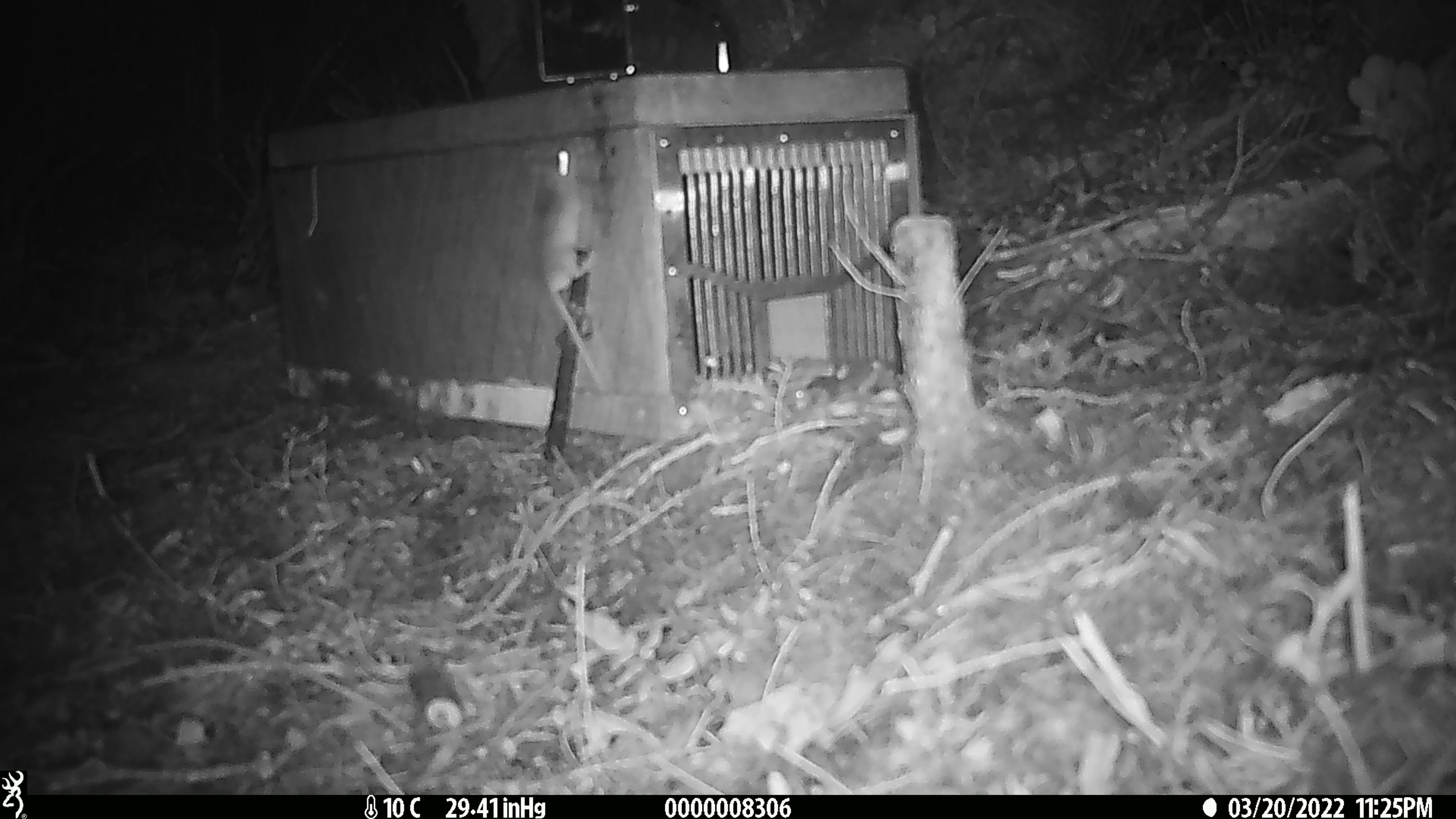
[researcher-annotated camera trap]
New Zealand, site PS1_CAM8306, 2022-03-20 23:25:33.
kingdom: Animalia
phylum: Chordata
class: Mammalia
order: Rodentia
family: Muridae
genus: Mus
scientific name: Mus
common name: mouse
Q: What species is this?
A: Mouse (Mus).